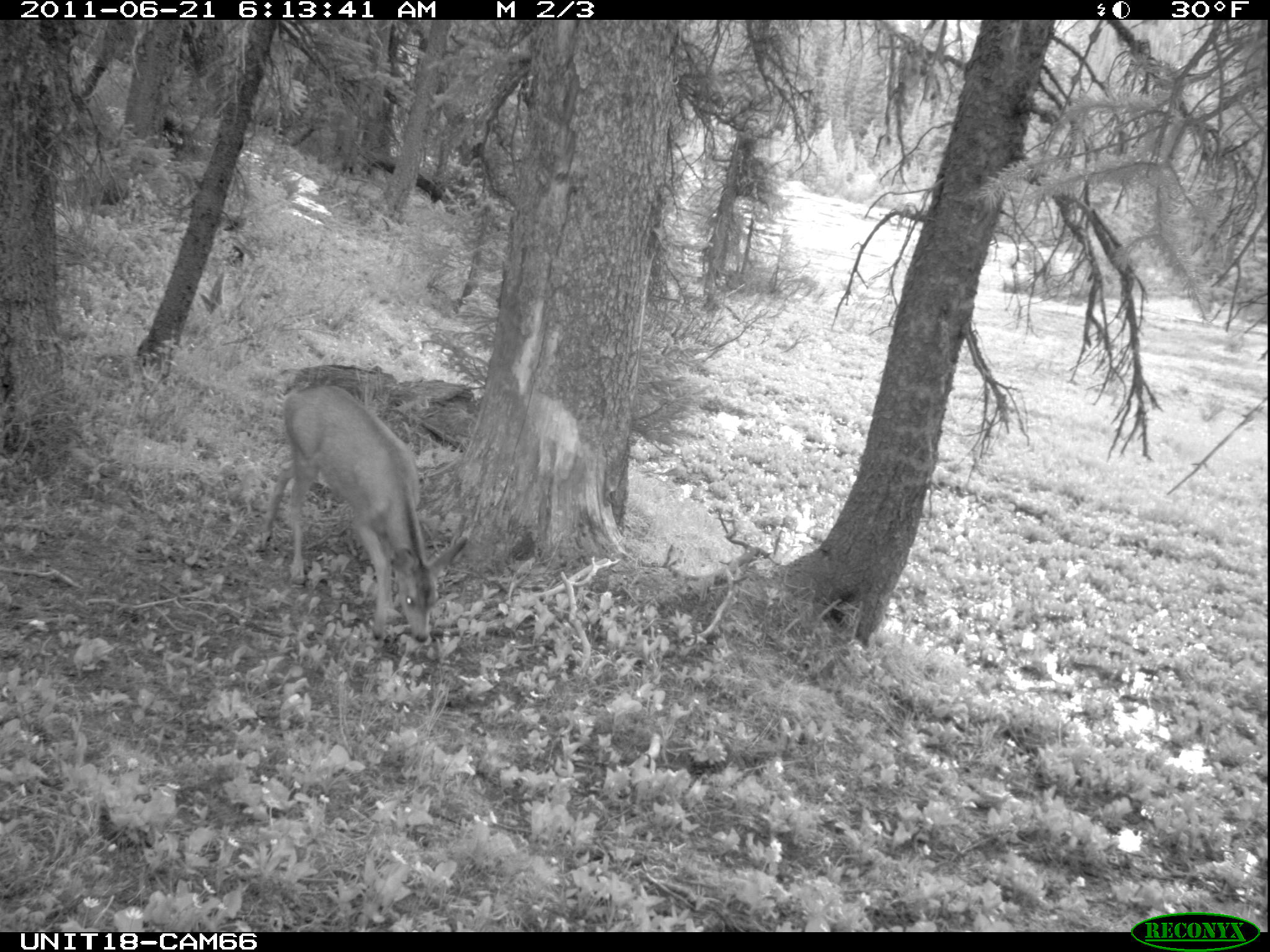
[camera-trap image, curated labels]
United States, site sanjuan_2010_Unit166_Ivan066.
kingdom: Animalia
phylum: Chordata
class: Mammalia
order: Artiodactyla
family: Cervidae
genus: Odocoileus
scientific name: Odocoileus hemionus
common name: mule deer